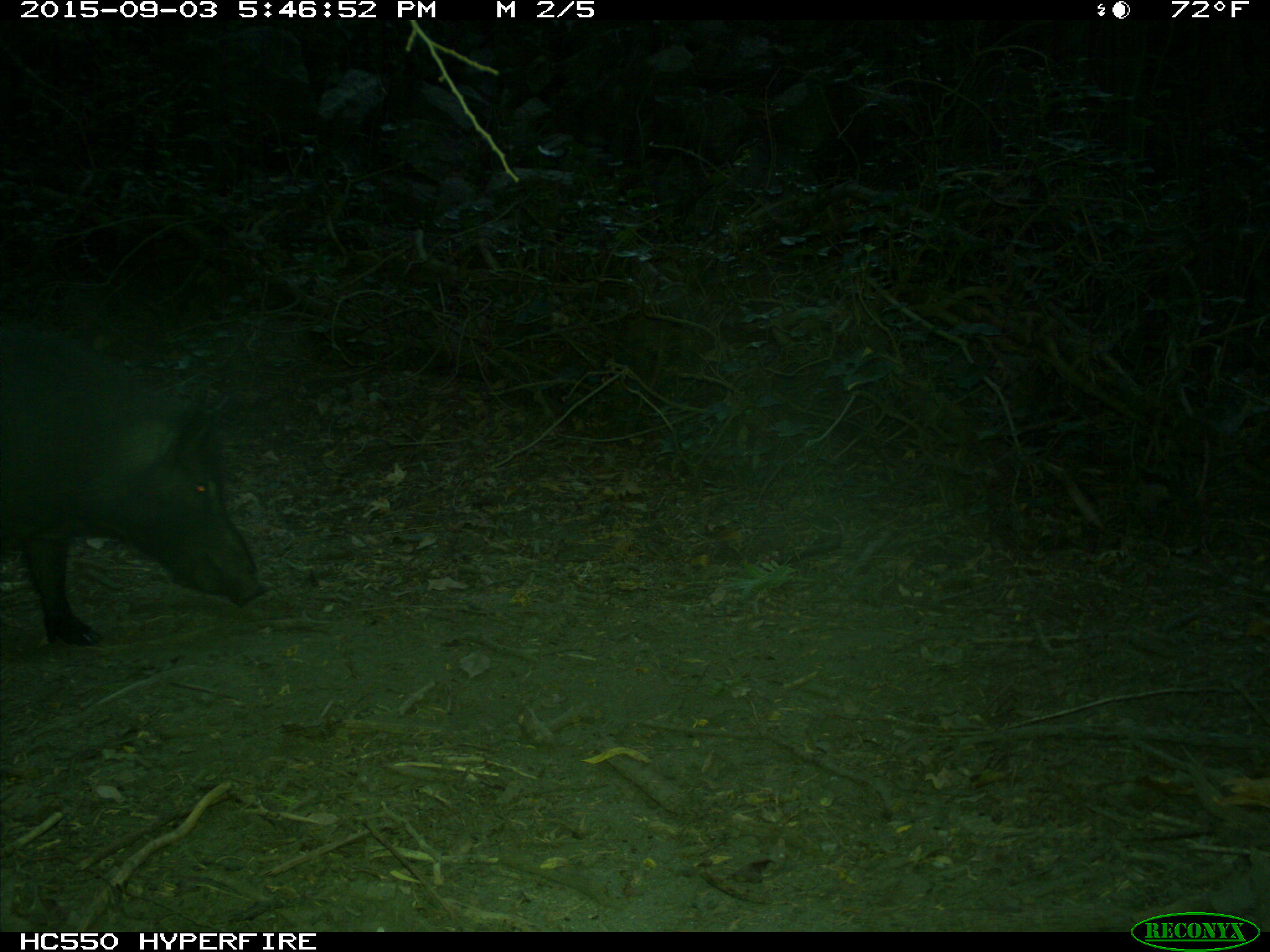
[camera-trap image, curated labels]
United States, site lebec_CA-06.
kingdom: Animalia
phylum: Chordata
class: Mammalia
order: Artiodactyla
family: Suidae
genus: Sus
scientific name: Sus scrofa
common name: wild boar